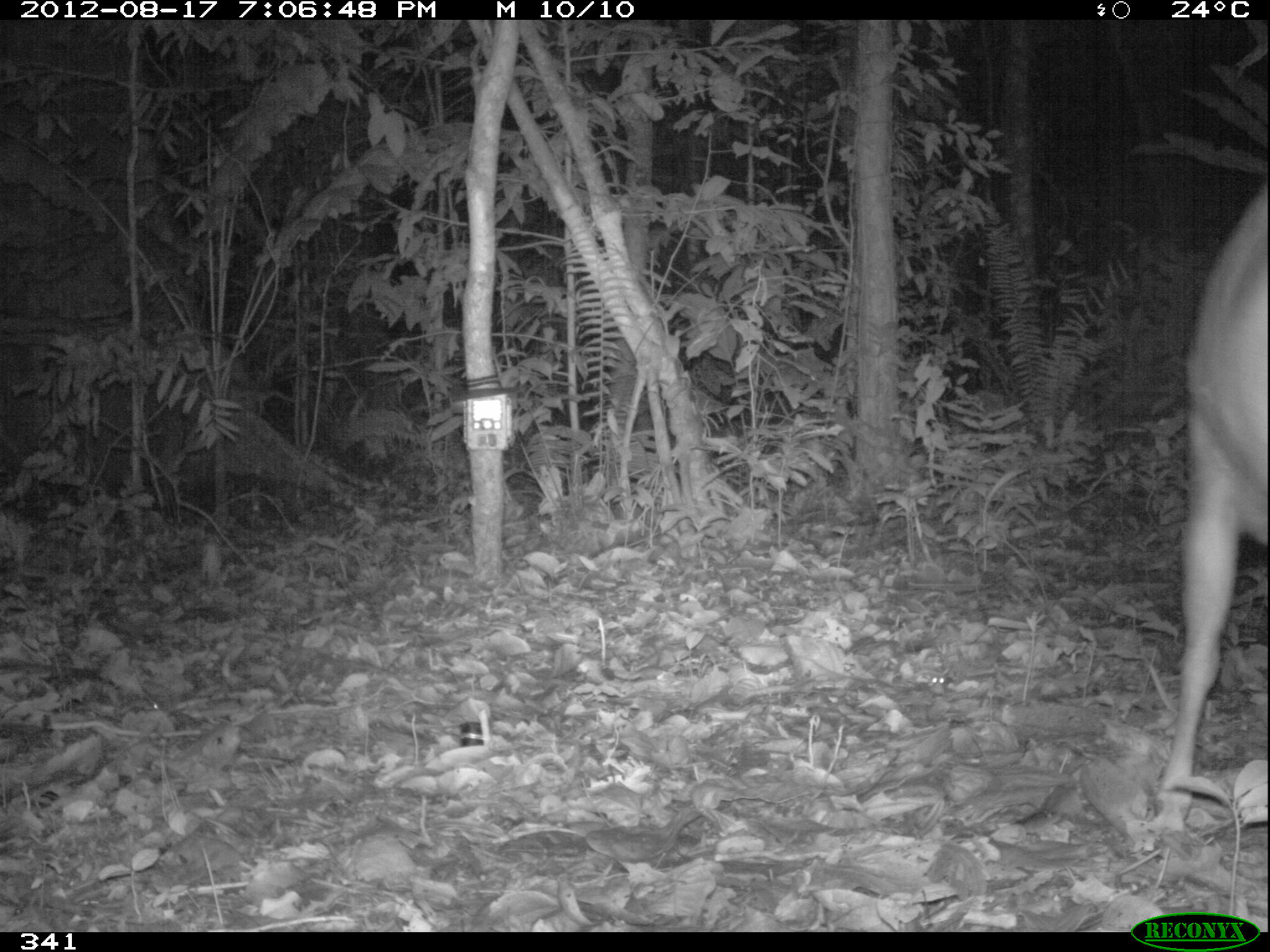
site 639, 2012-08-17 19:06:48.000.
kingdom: Animalia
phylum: Chordata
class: Mammalia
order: Artiodactyla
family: Cervidae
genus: Mazama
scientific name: Mazama americana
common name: red brocket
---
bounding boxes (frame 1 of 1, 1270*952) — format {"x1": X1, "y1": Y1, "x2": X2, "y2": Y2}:
mazama americana: {"x1": 1159, "y1": 184, "x2": 1267, "y2": 791}